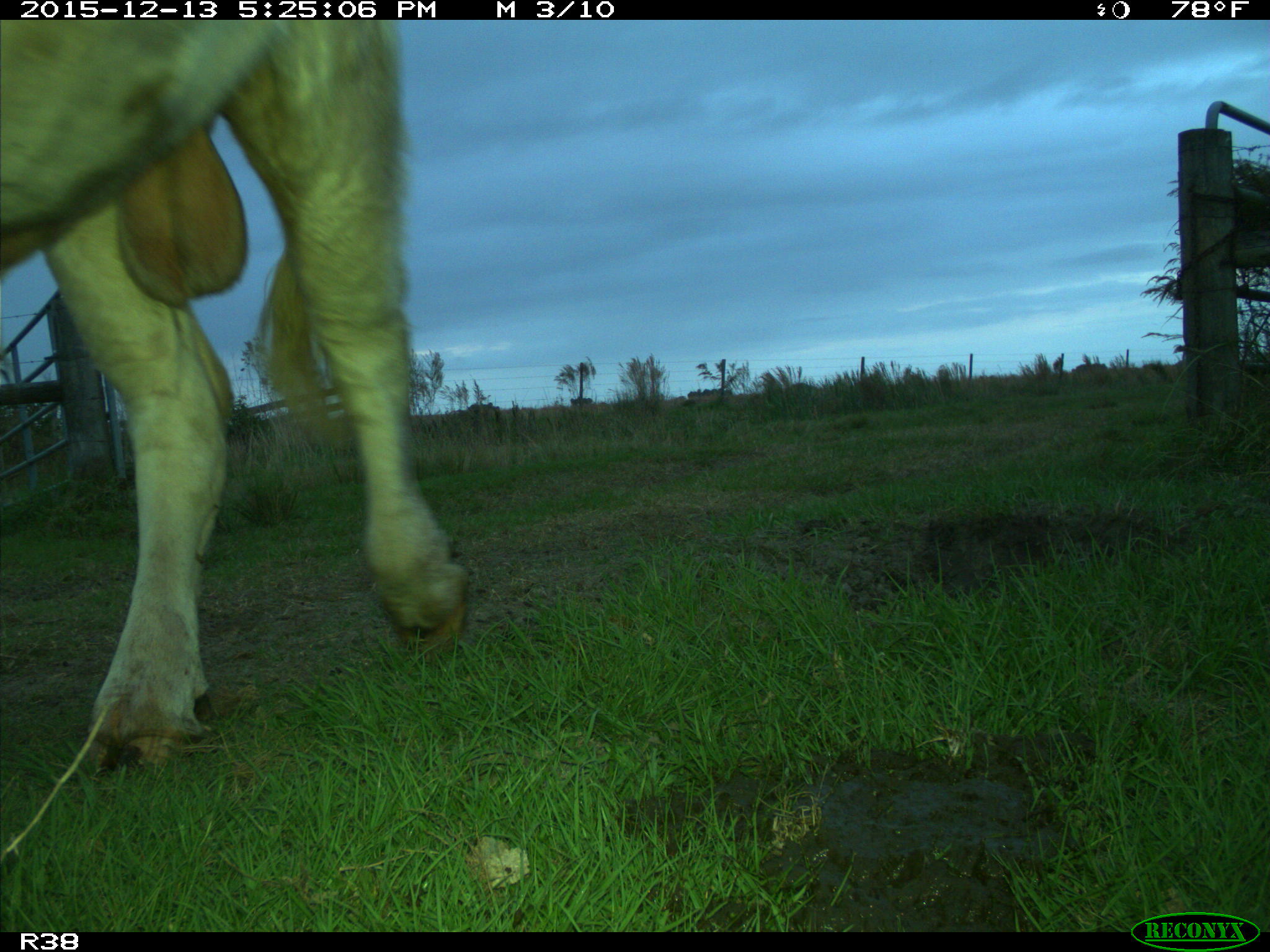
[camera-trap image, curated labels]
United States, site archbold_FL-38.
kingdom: Animalia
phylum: Chordata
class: Mammalia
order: Artiodactyla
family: Bovidae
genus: Bos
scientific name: Bos taurus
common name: domestic cow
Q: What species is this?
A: Bos taurus (domestic cow).